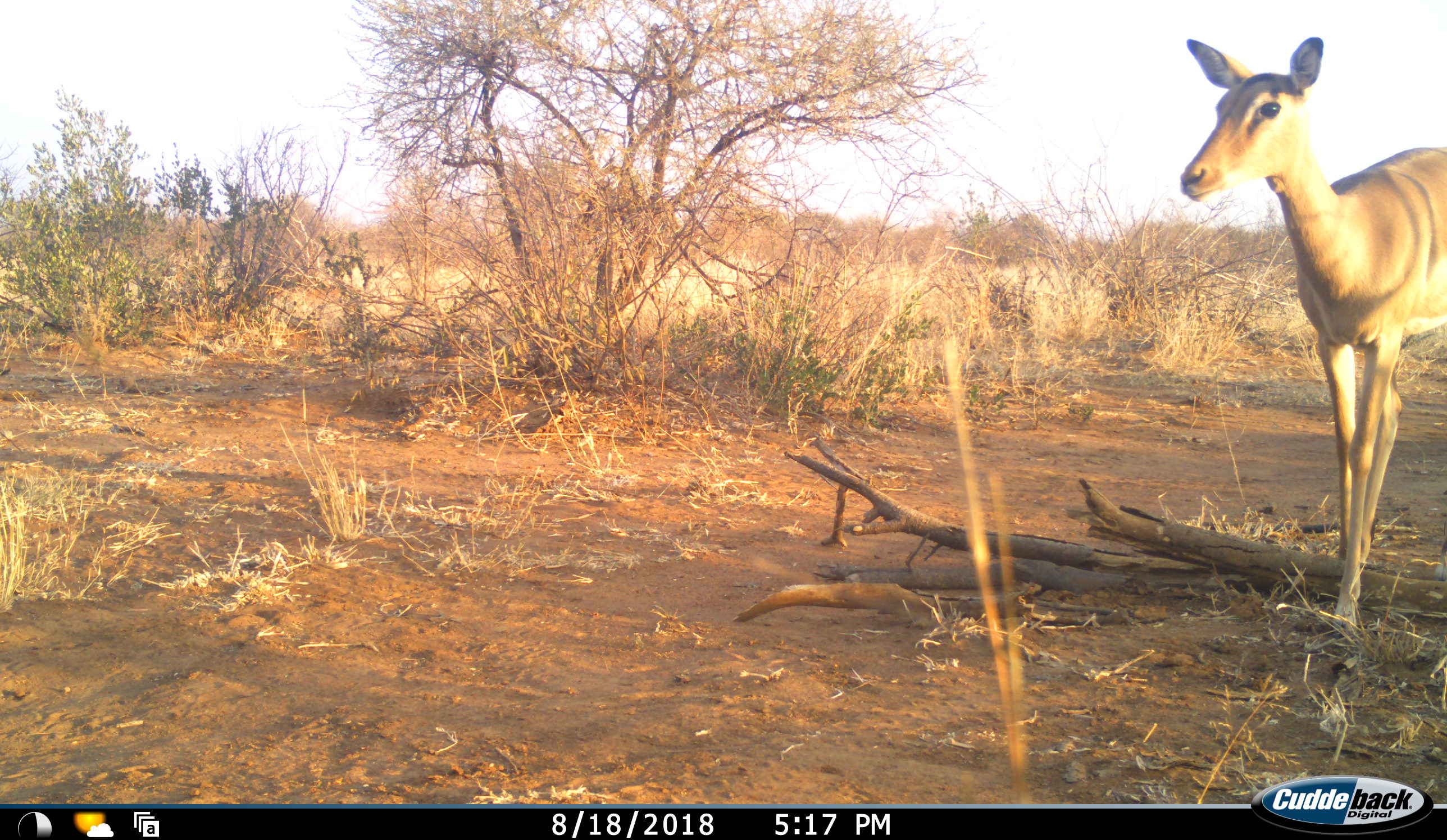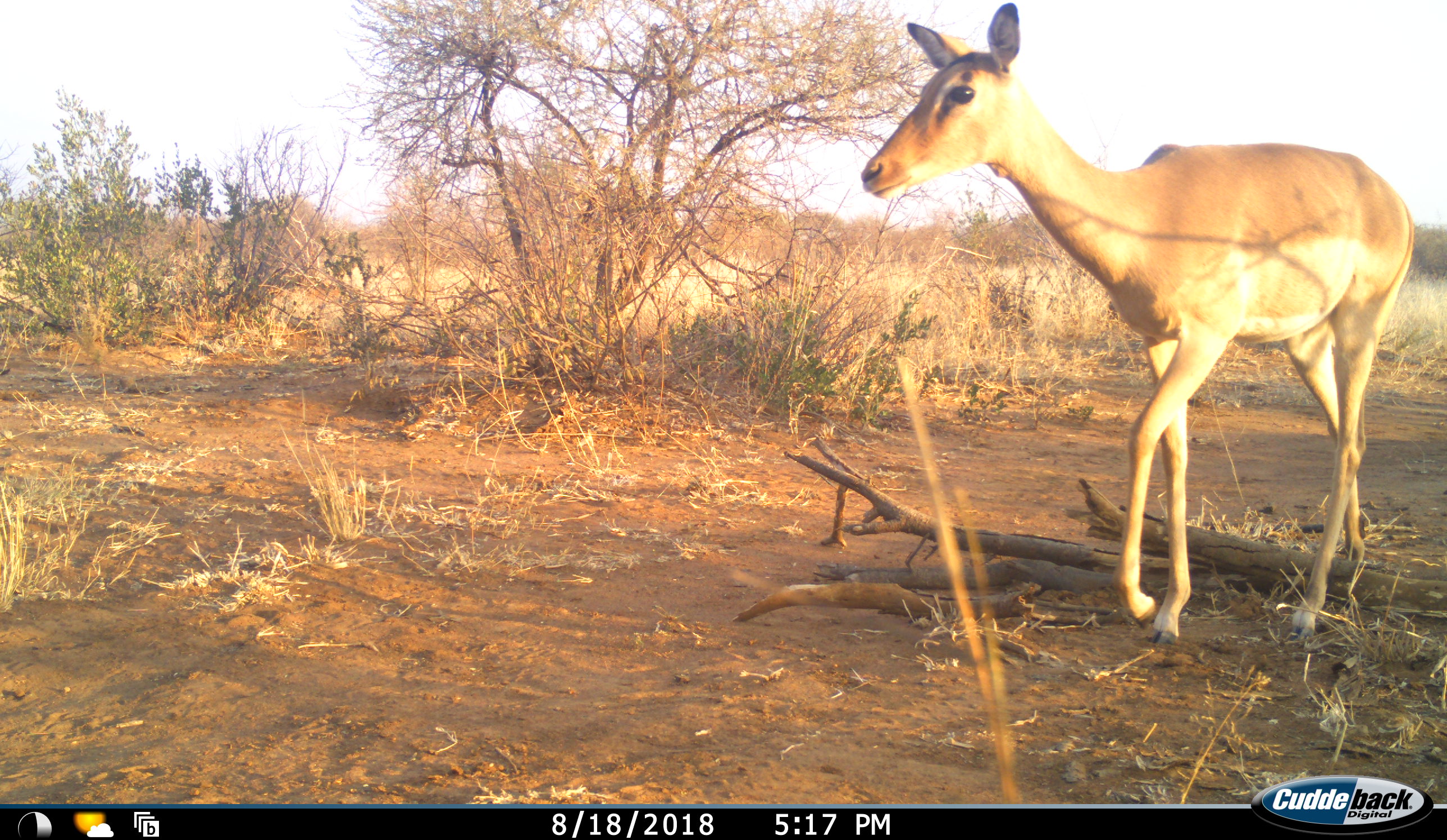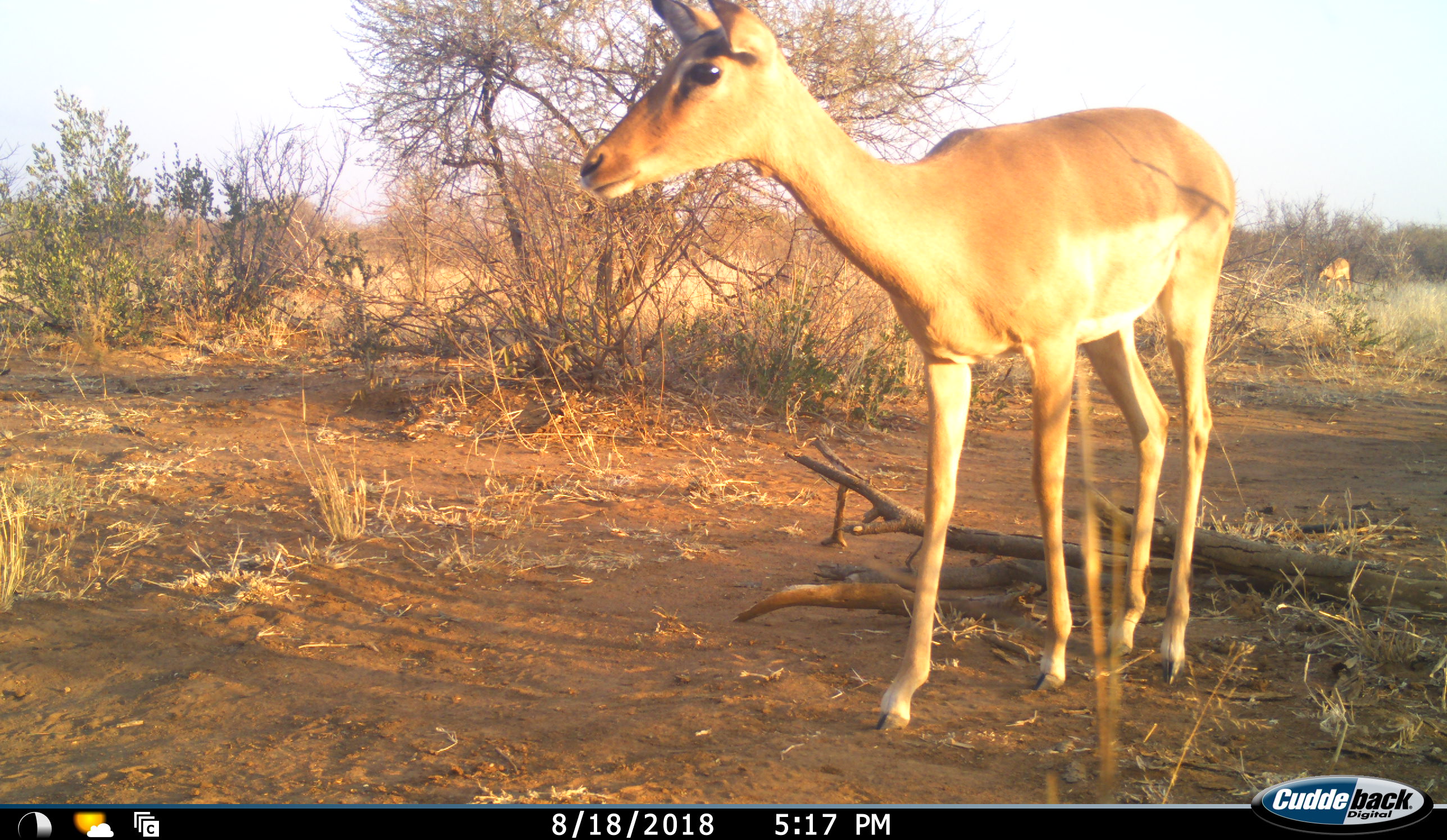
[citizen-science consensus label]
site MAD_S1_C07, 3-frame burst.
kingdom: Animalia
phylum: Chordata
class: Mammalia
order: Artiodactyla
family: Bovidae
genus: Aepyceros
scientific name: Aepyceros melampus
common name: impala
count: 1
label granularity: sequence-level